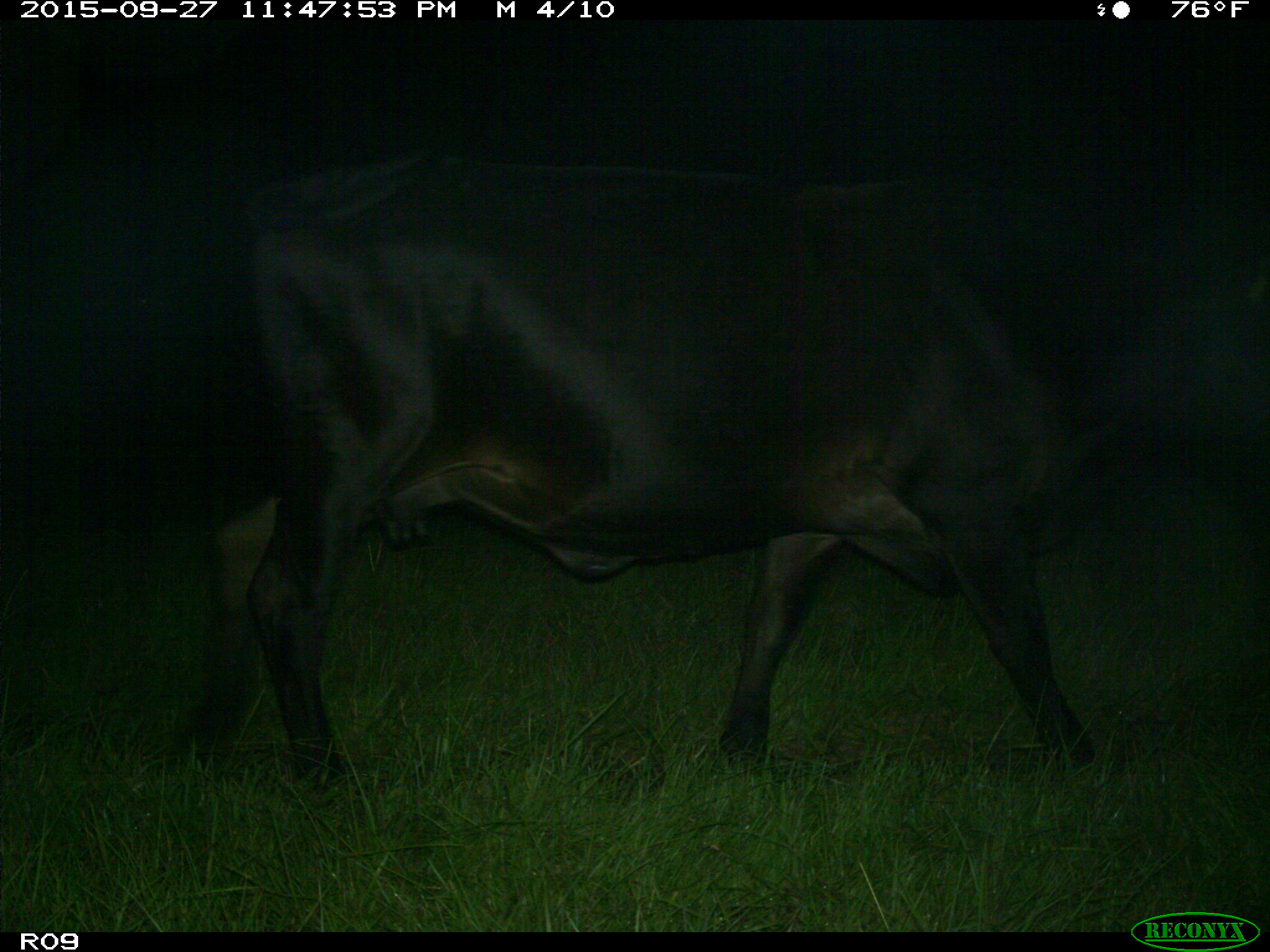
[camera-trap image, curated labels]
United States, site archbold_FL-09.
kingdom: Animalia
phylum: Chordata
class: Mammalia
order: Artiodactyla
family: Bovidae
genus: Bos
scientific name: Bos taurus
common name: domestic cow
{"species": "Bos taurus (domestic cow)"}